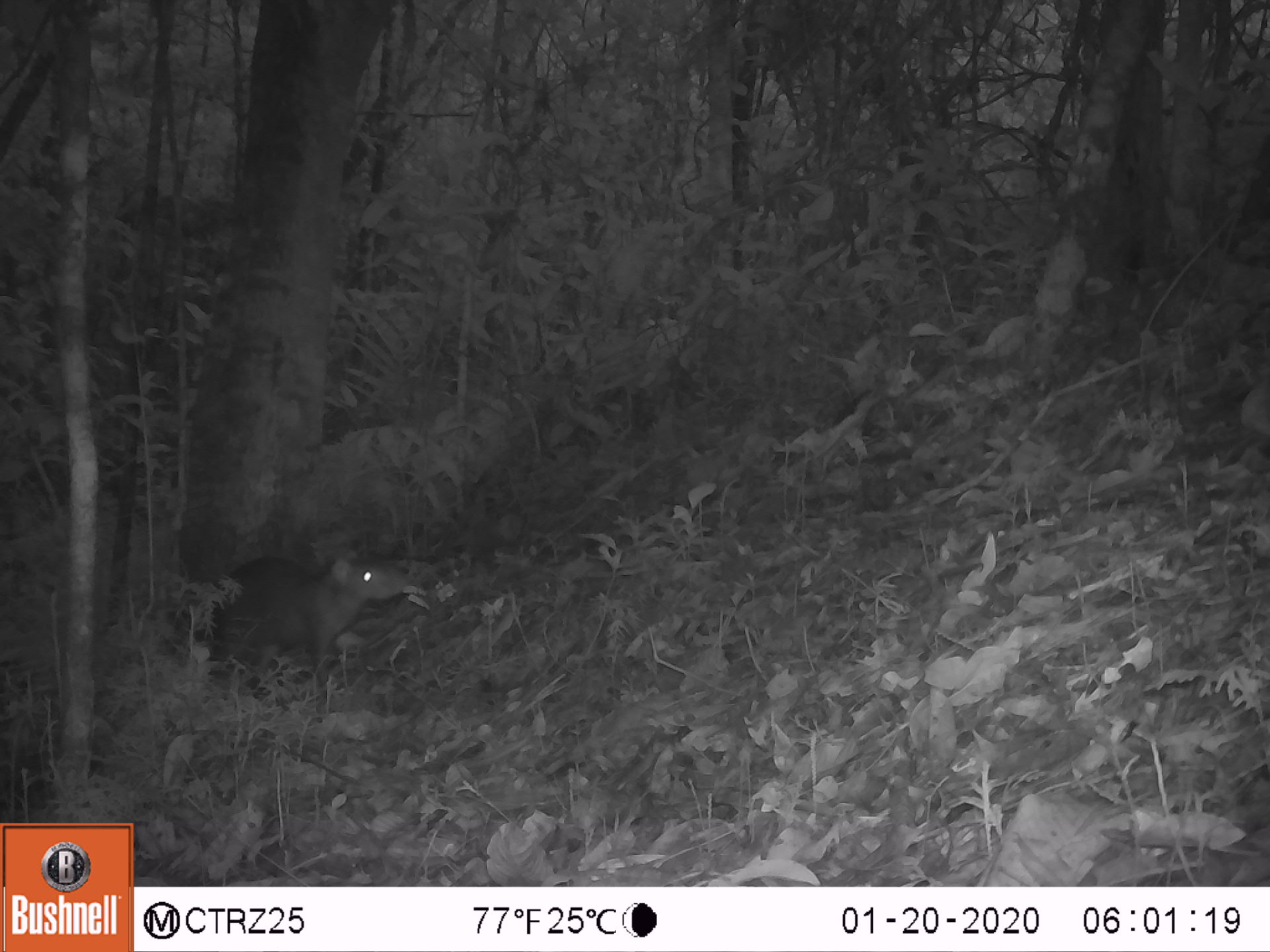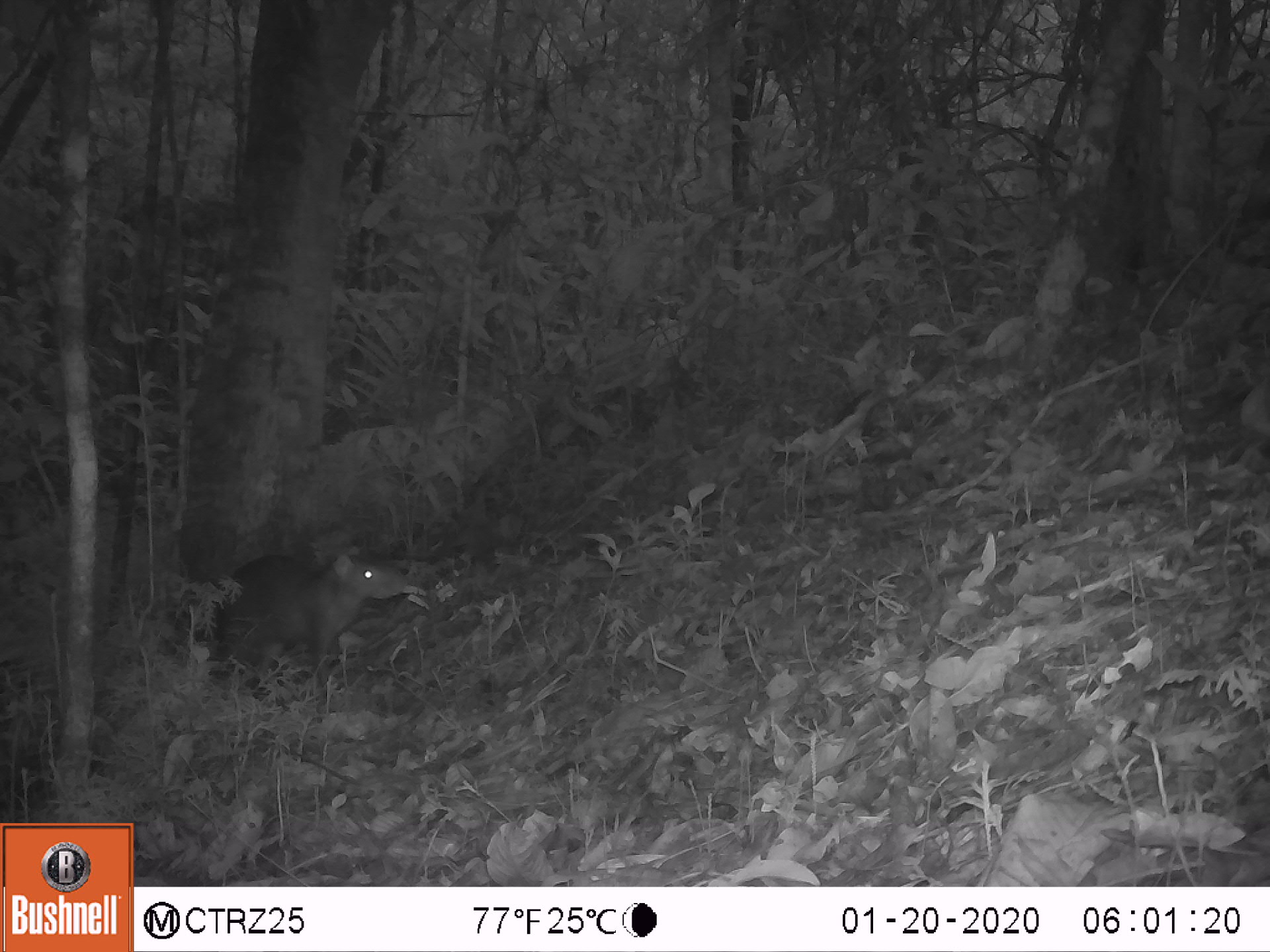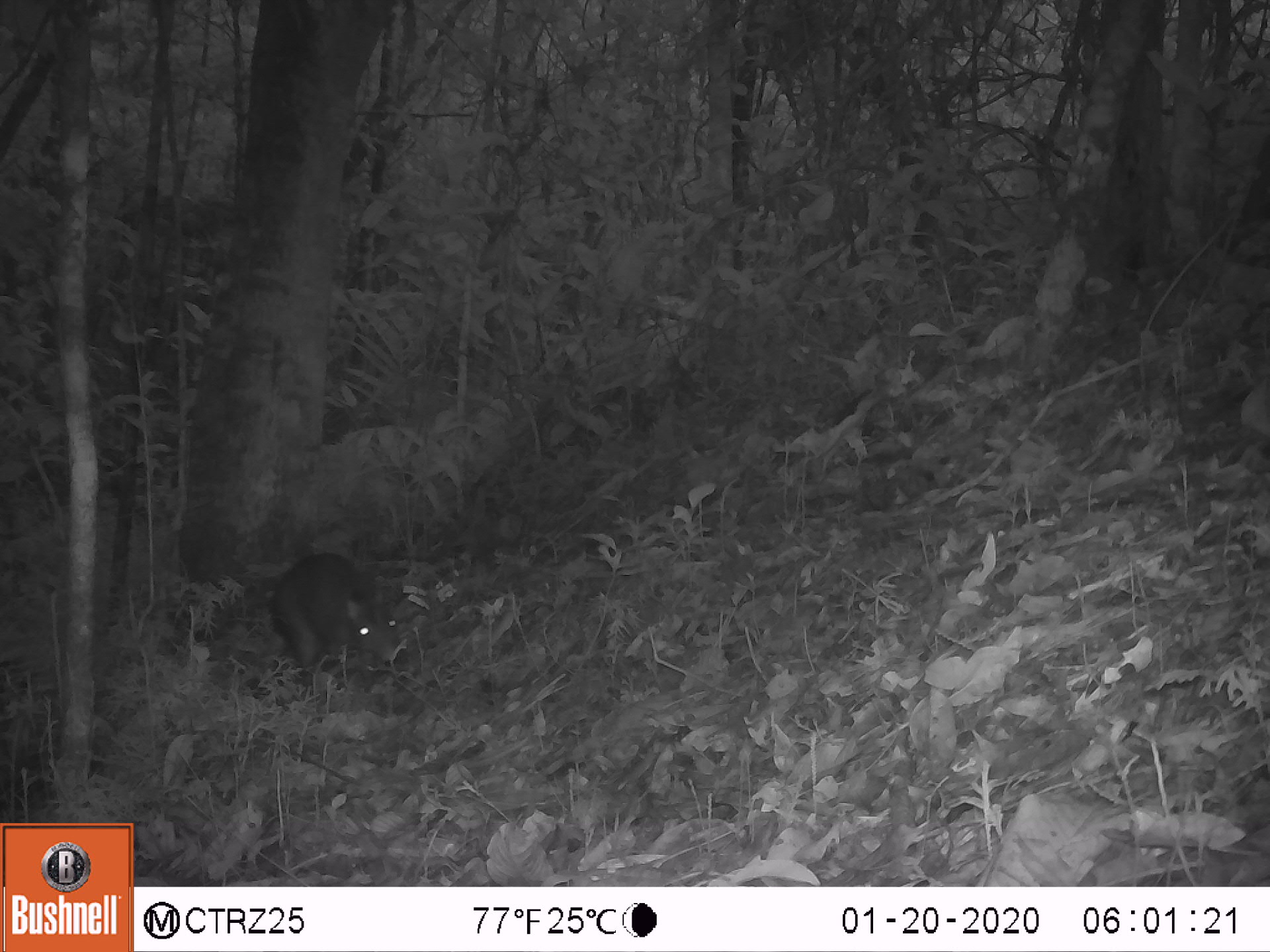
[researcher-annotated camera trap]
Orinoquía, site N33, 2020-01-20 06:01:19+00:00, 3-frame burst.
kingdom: Animalia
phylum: Chordata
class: Mammalia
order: Rodentia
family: Dasyproctidae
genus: Dasyprocta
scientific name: Dasyprocta fuliginosa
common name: black agouti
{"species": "black agouti (Dasyprocta fuliginosa)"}